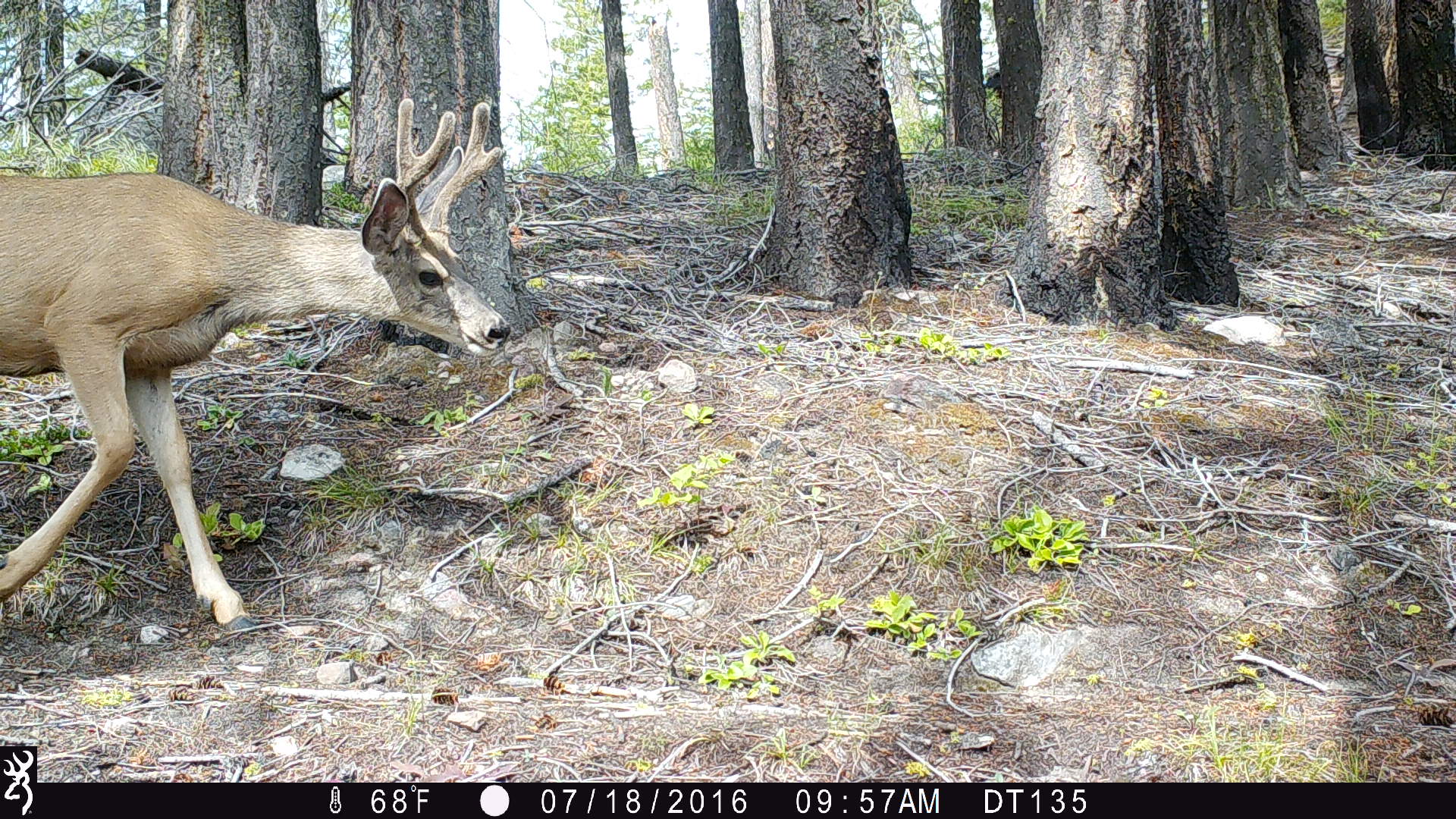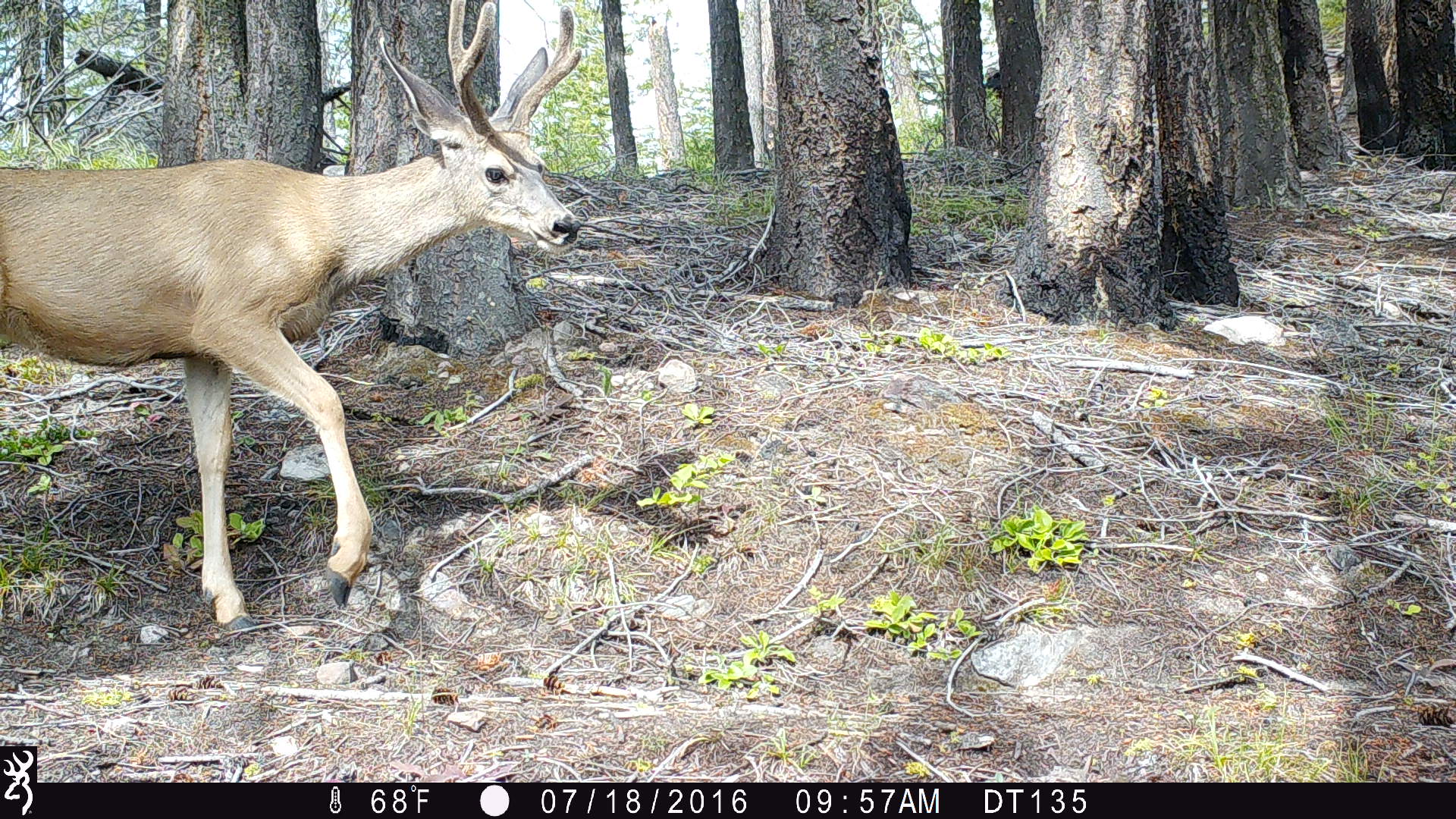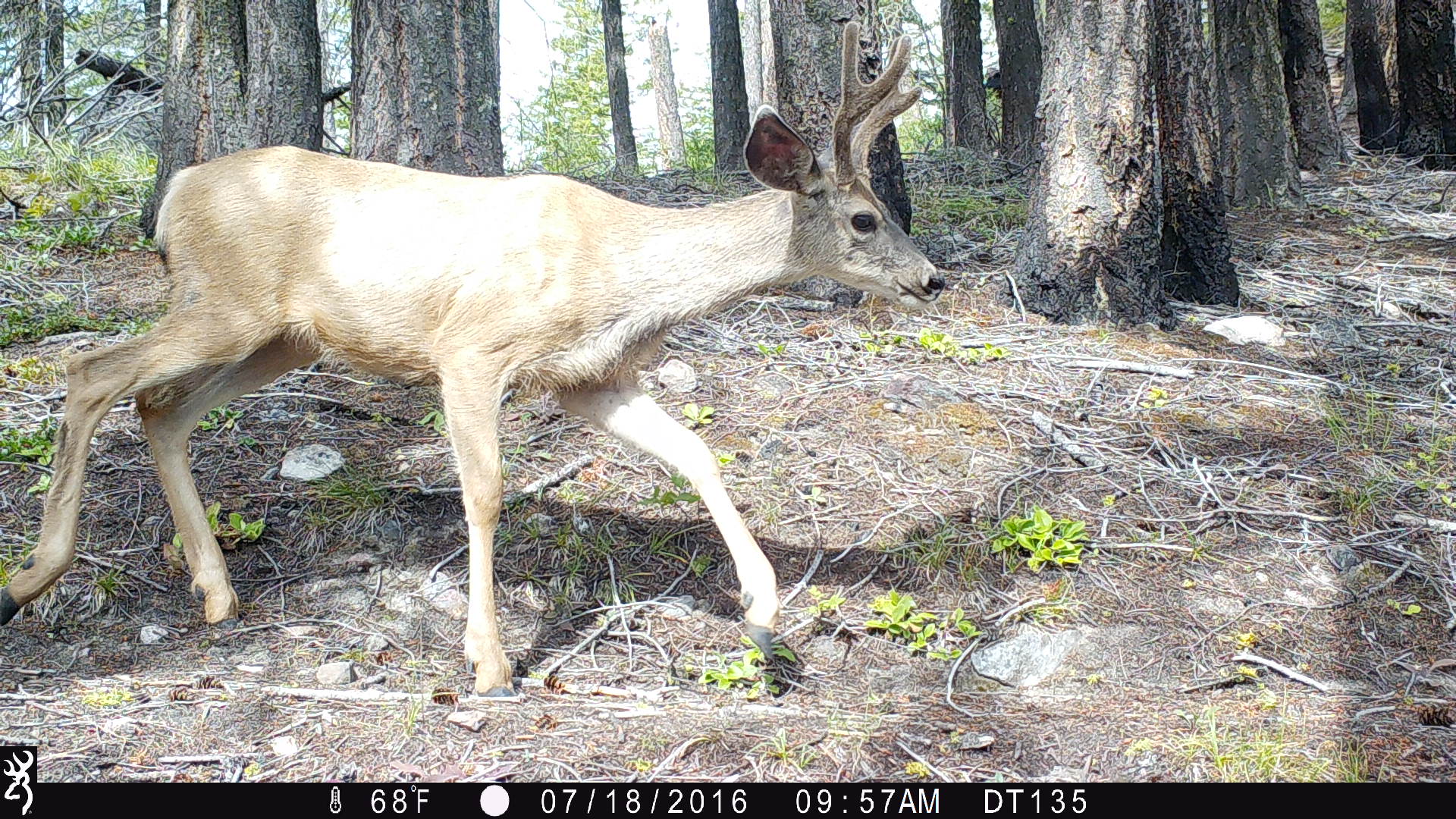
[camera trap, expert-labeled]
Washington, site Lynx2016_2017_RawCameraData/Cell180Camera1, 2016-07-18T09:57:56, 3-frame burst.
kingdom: Animalia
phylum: Chordata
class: Mammalia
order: Artiodactyla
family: Cervidae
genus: Odocoileus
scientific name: Odocoileus hemionus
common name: mule deer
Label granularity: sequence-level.